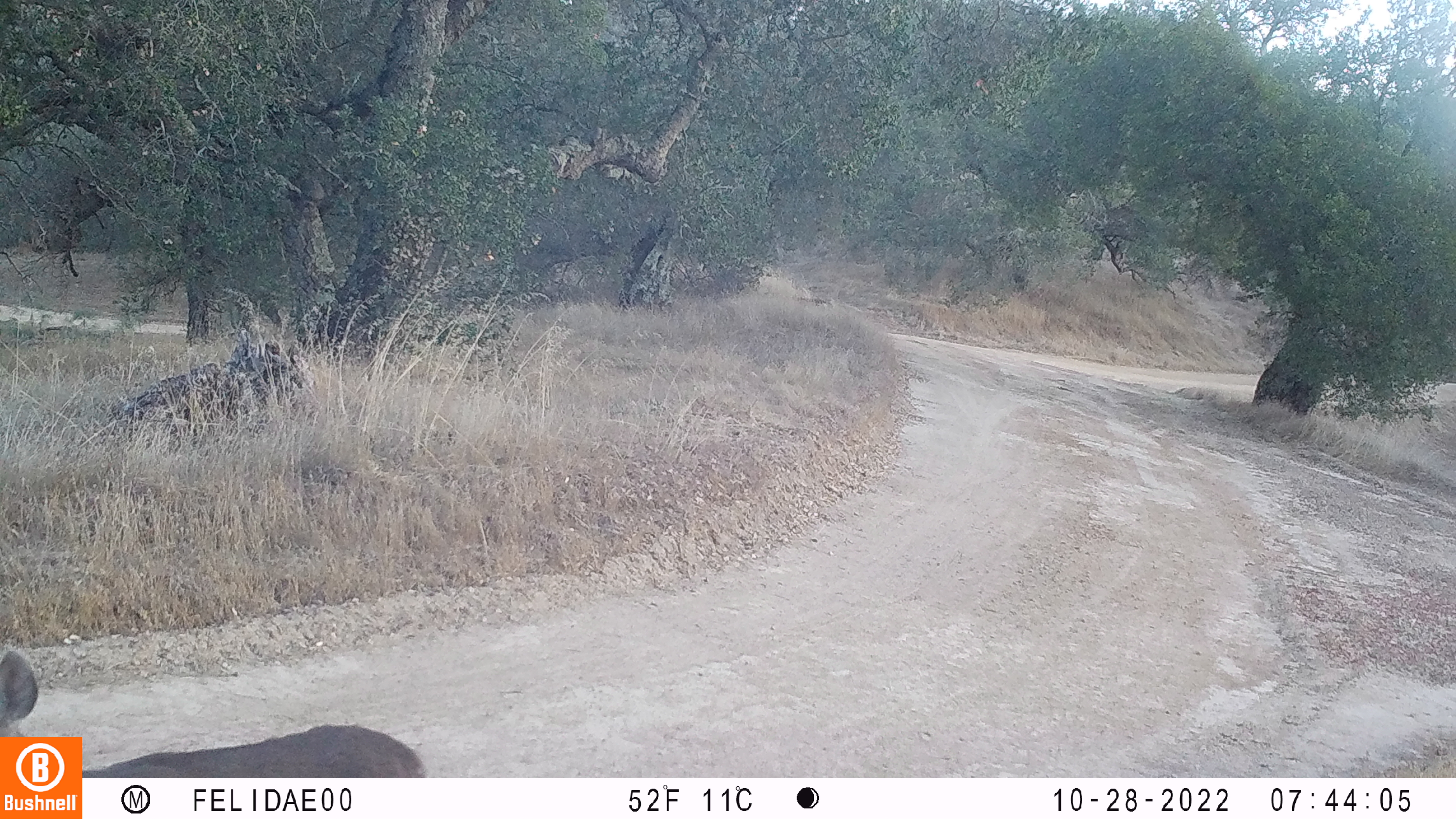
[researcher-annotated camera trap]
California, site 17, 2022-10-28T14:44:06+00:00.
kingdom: Animalia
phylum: Chordata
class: Mammalia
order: Artiodactyla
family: Cervidae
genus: Odocoileus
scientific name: Odocoileus hemionus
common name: mule deer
Mule deer (Odocoileus hemionus).